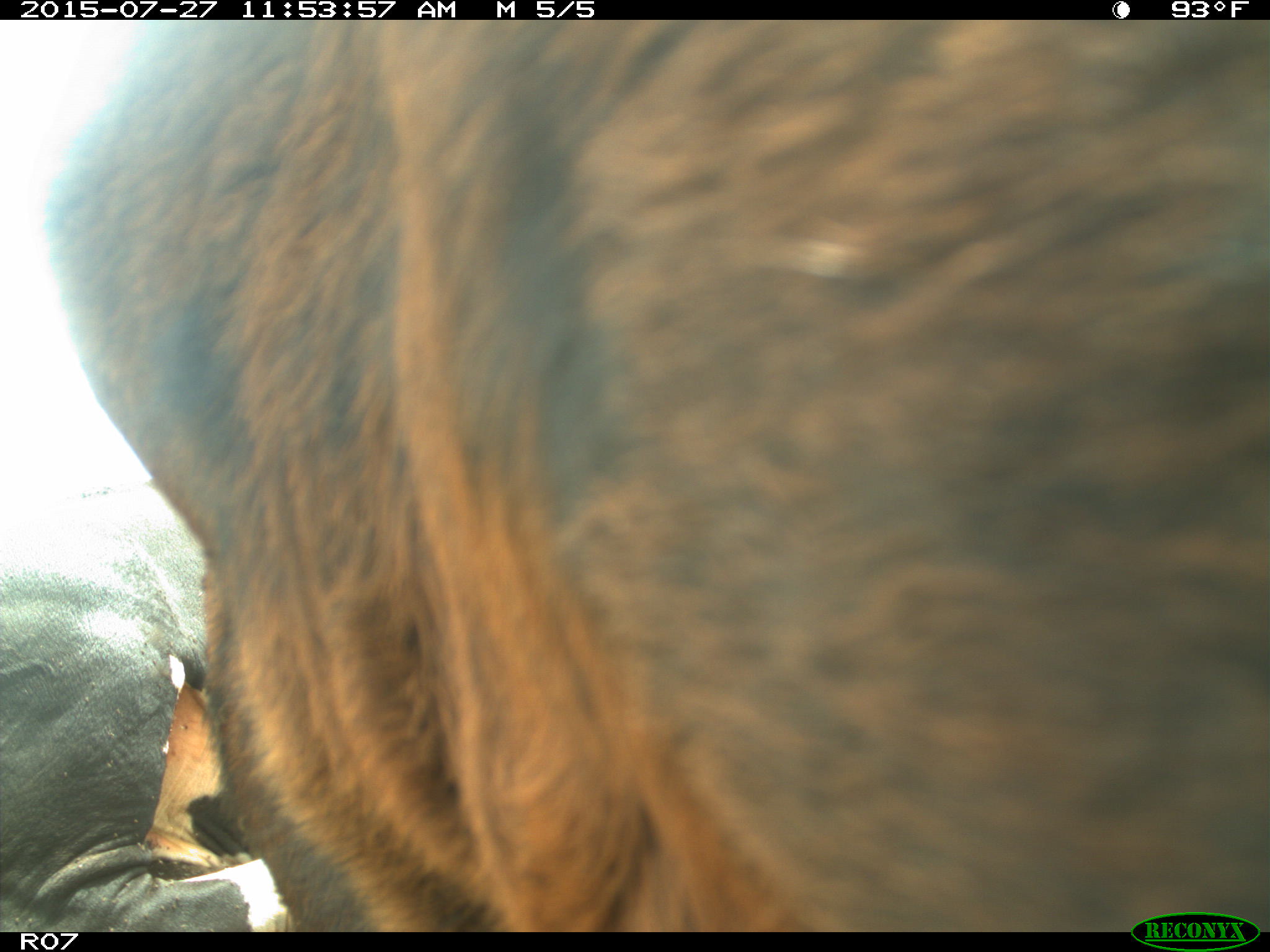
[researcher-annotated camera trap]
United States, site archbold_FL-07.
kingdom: Animalia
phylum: Chordata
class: Mammalia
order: Artiodactyla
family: Bovidae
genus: Bos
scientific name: Bos taurus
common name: domestic cow